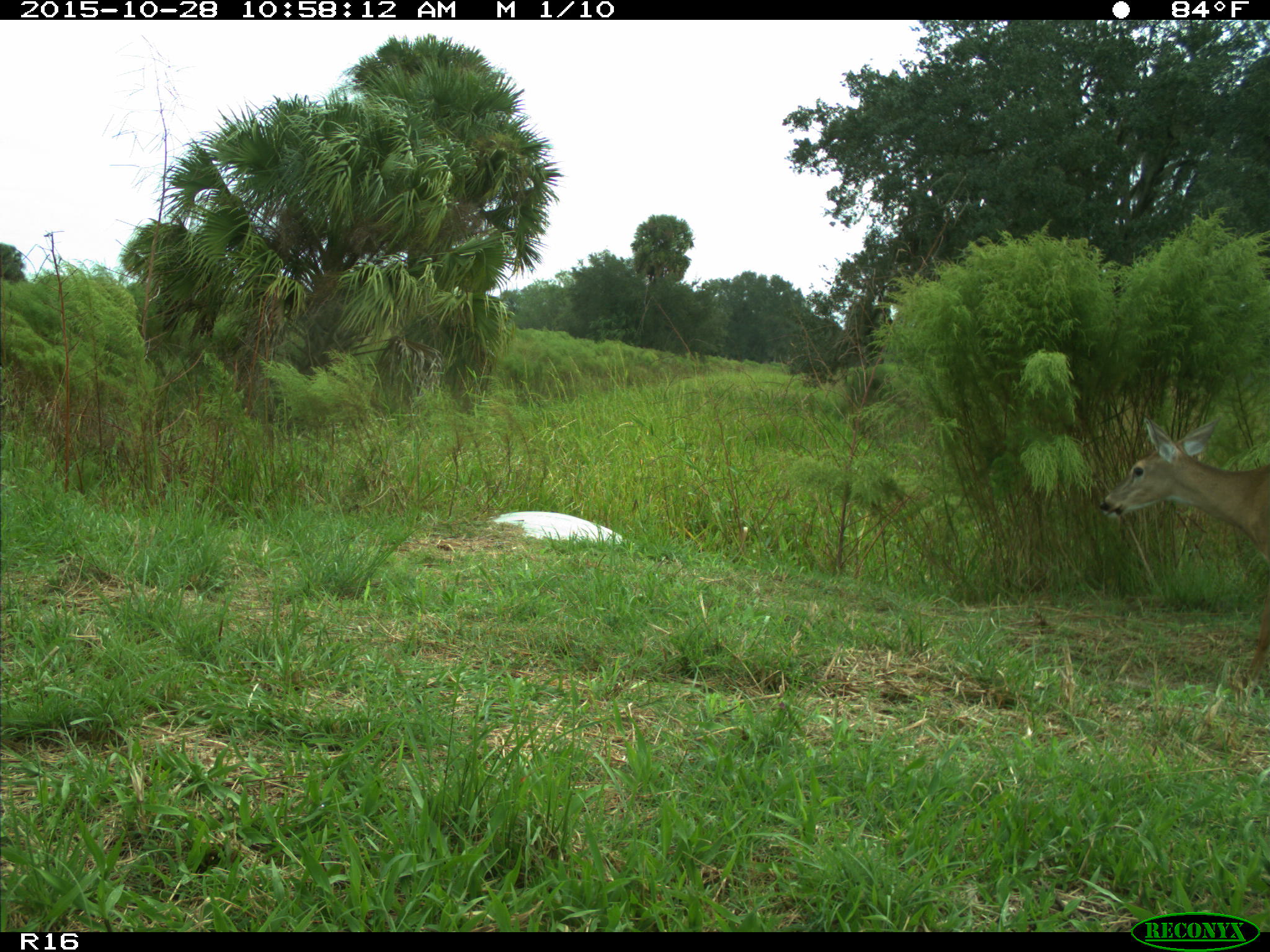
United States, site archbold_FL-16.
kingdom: Animalia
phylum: Chordata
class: Mammalia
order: Artiodactyla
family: Cervidae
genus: Odocoileus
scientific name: Odocoileus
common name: deer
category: unidentified deer